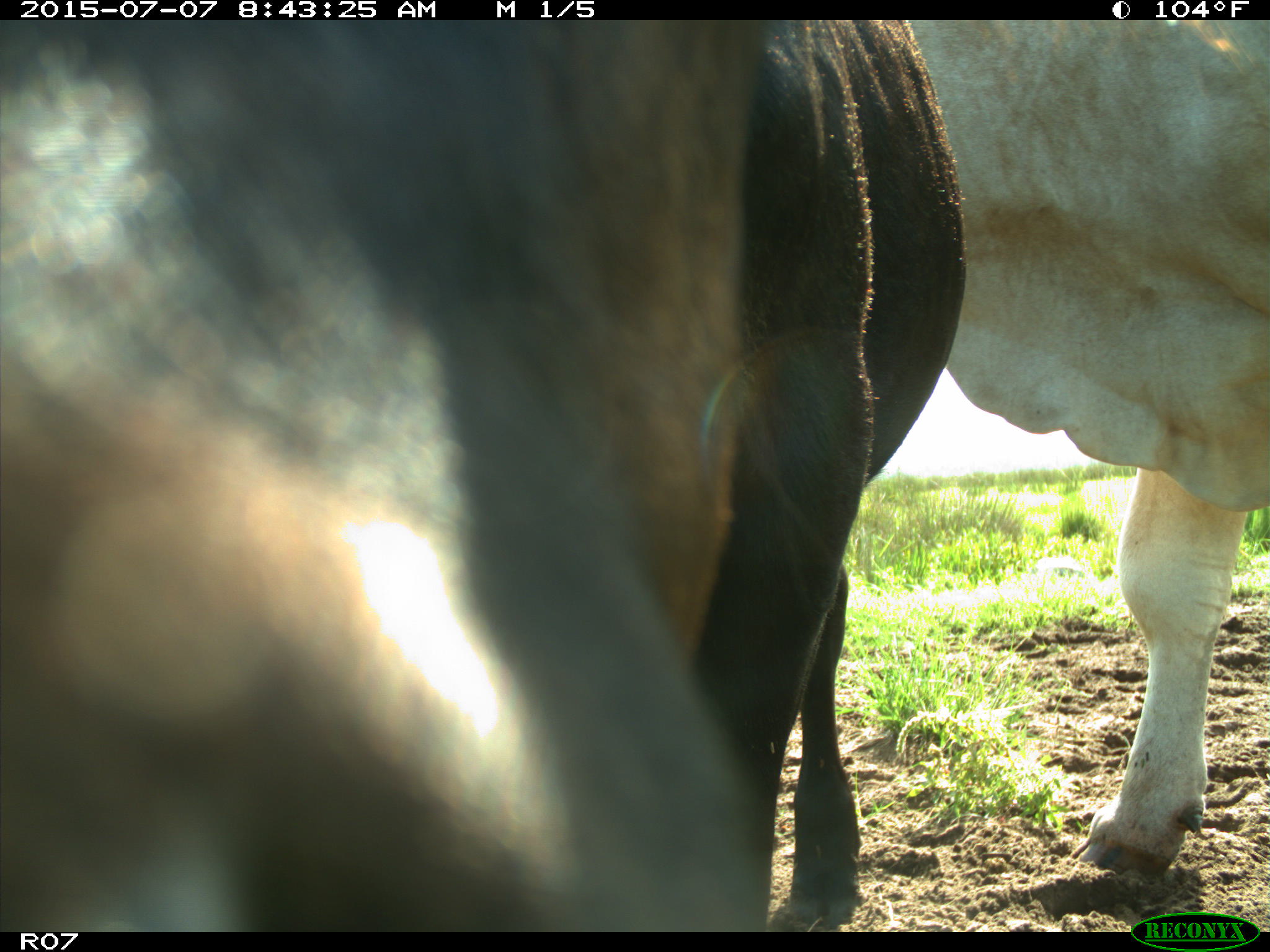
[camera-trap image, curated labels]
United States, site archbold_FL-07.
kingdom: Animalia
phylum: Chordata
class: Mammalia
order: Artiodactyla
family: Bovidae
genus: Bos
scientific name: Bos taurus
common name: domestic cow